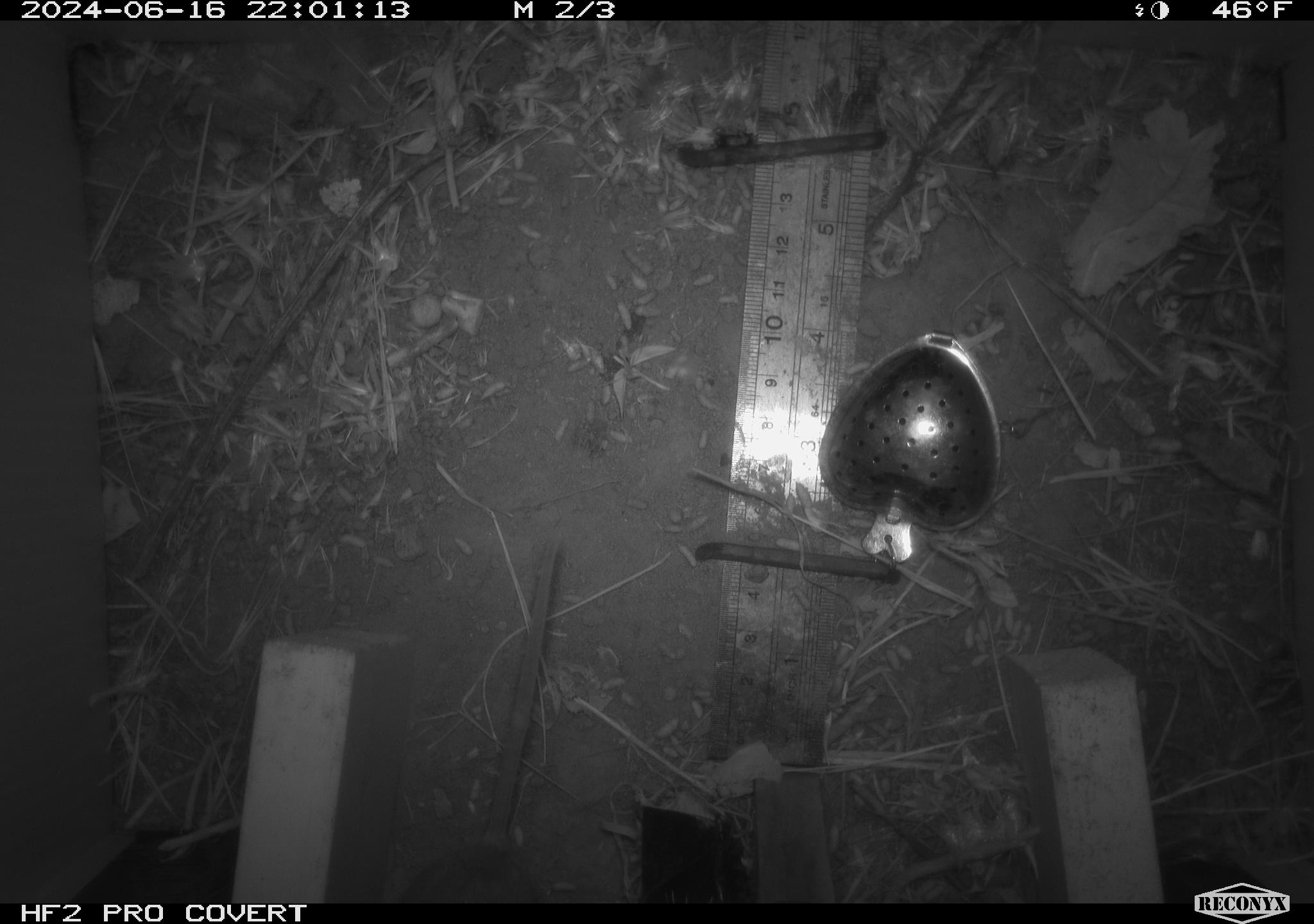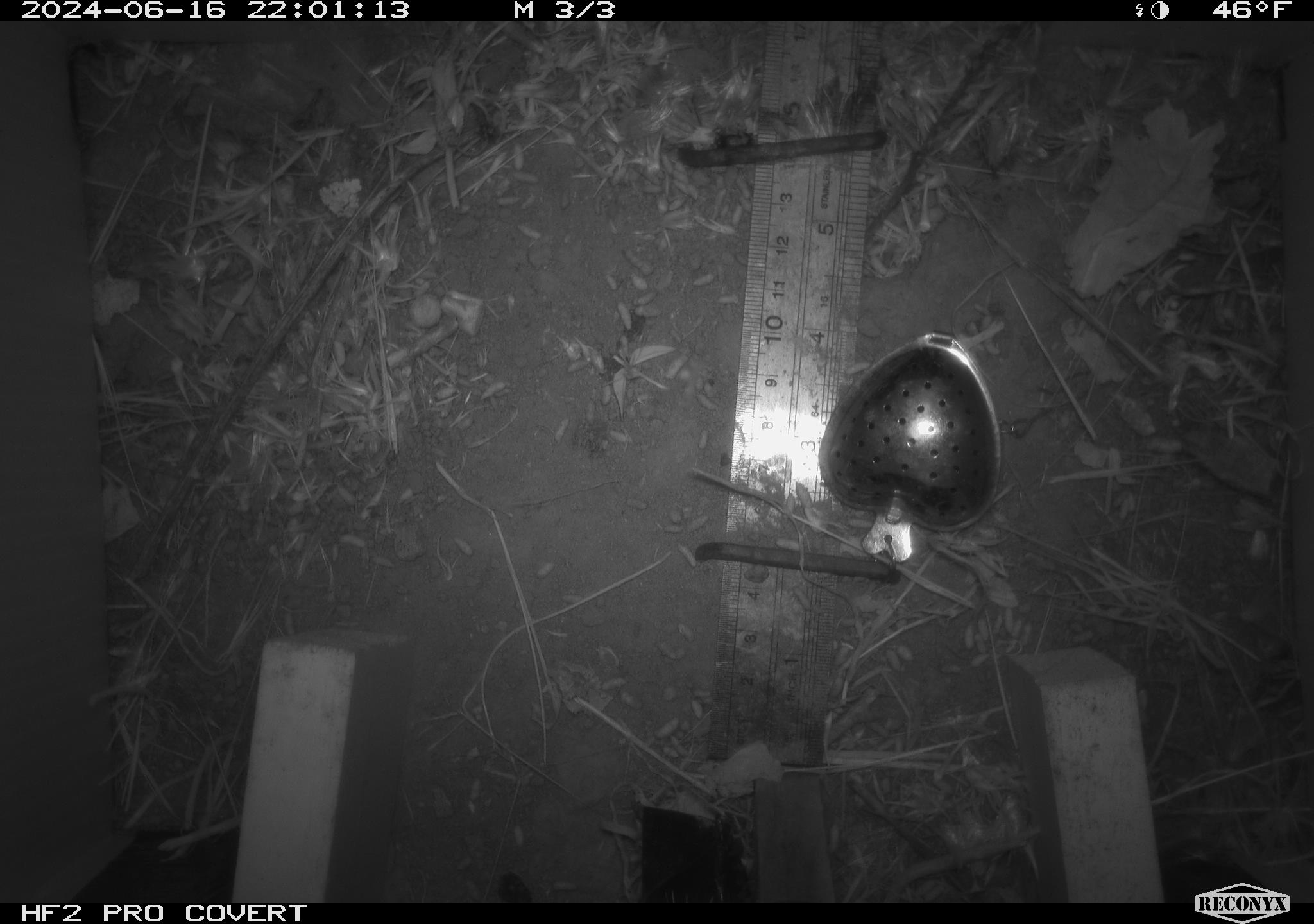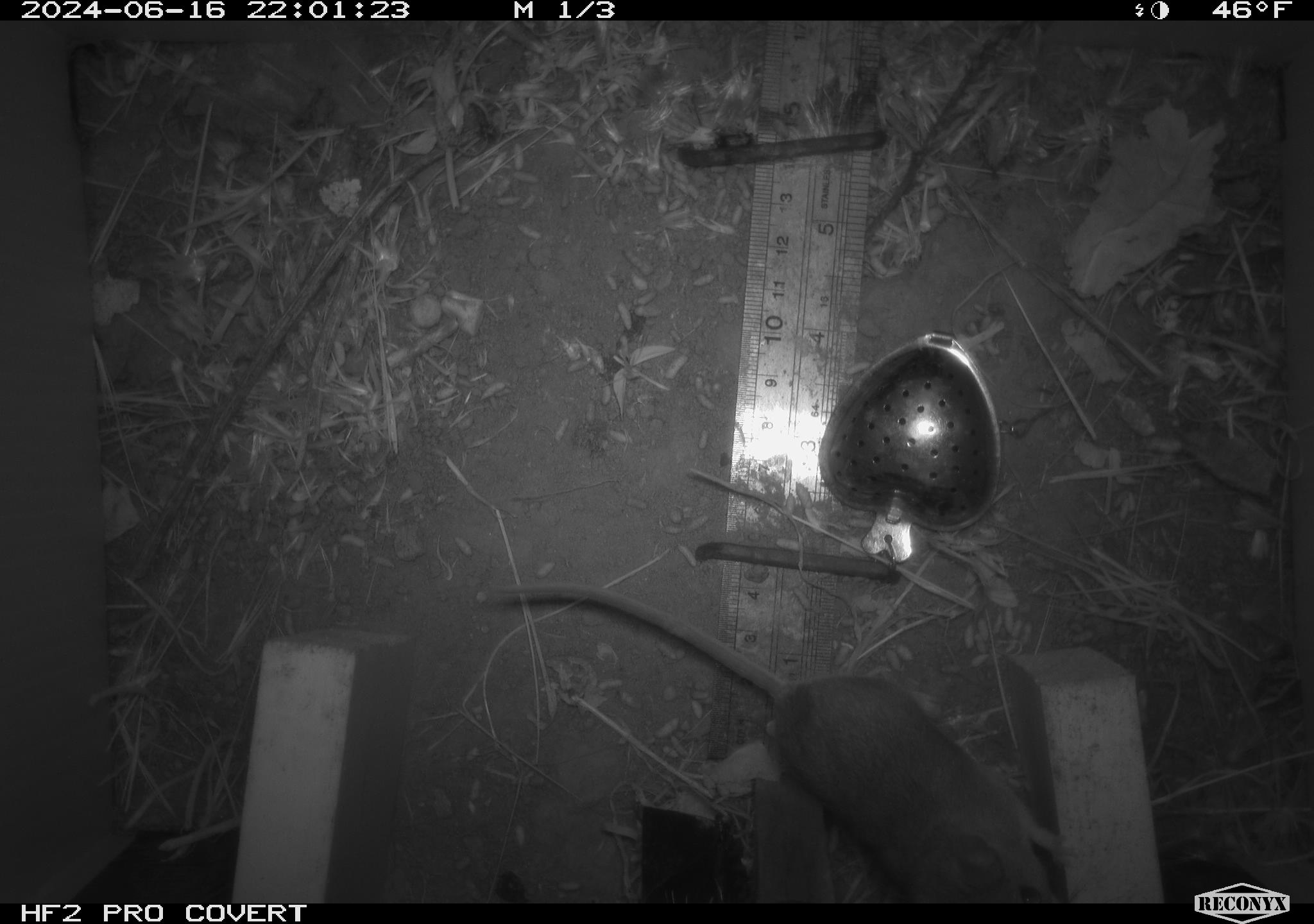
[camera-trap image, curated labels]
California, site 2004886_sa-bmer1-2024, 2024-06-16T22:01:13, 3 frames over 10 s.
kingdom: Animalia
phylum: Chordata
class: Mammalia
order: Rodentia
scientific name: Rodentia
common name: mouse species